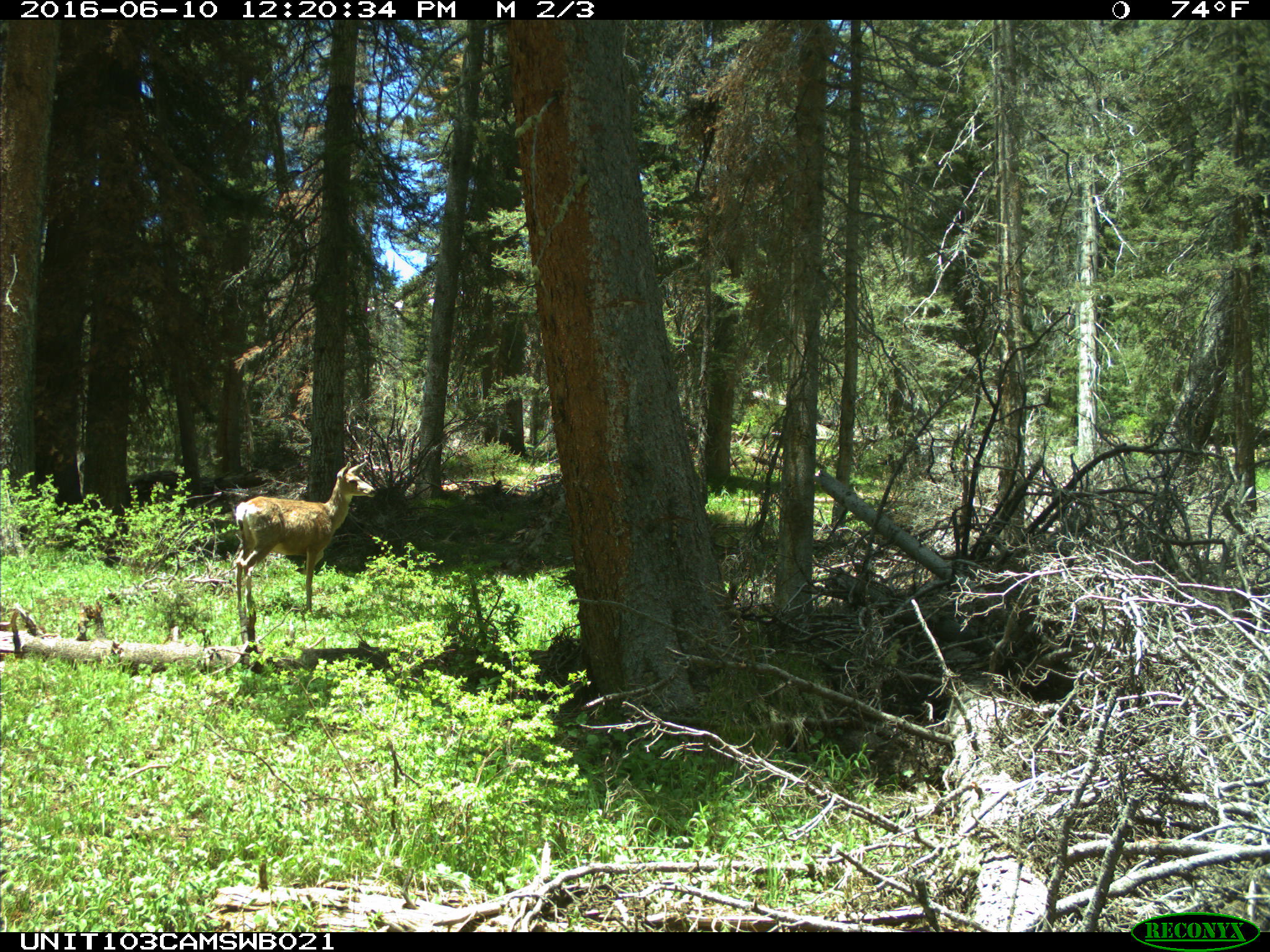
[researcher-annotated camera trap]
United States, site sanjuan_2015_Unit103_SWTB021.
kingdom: Animalia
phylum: Chordata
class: Mammalia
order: Artiodactyla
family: Cervidae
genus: Odocoileus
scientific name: Odocoileus hemionus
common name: mule deer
Odocoileus hemionus (mule deer).